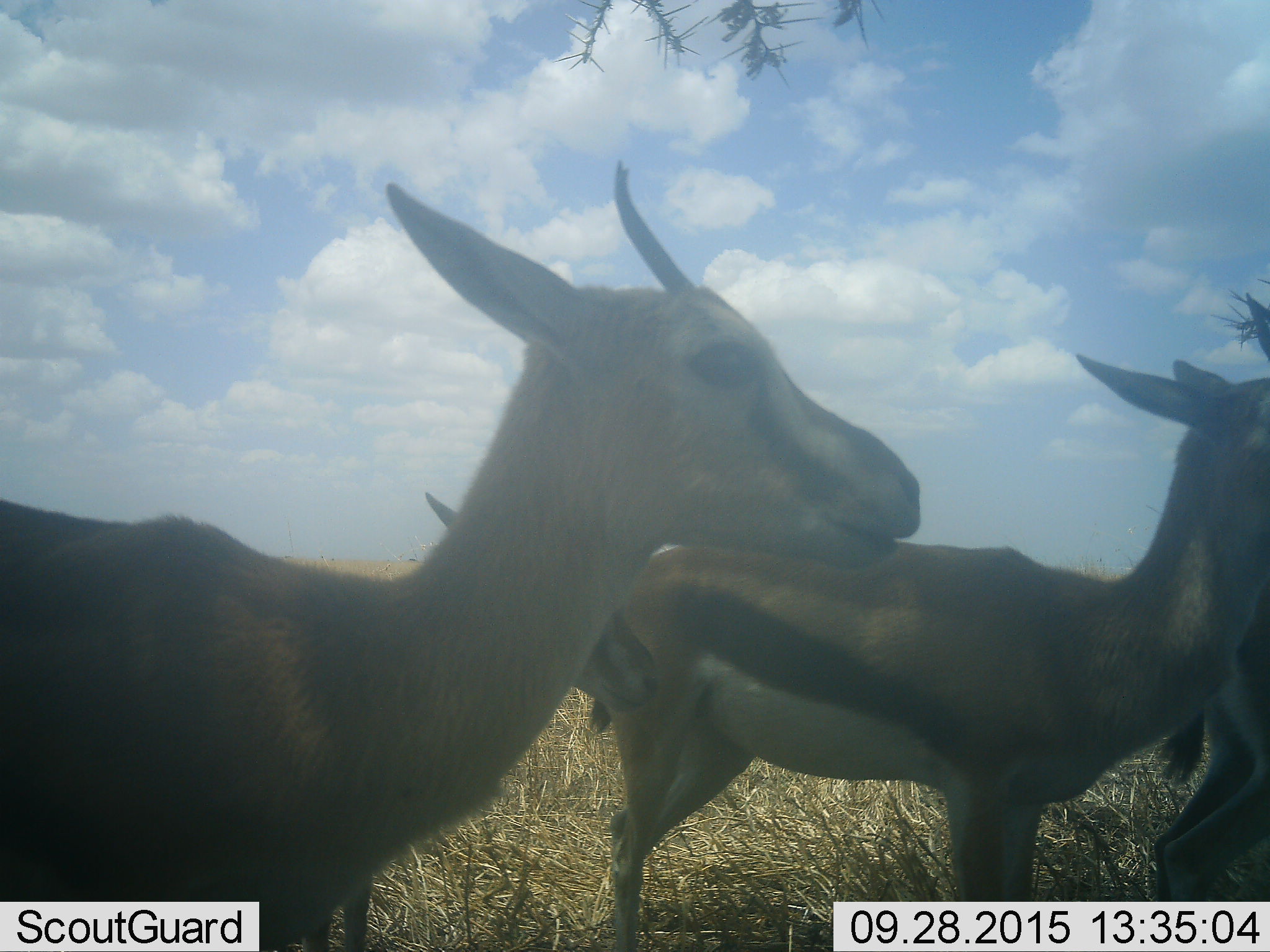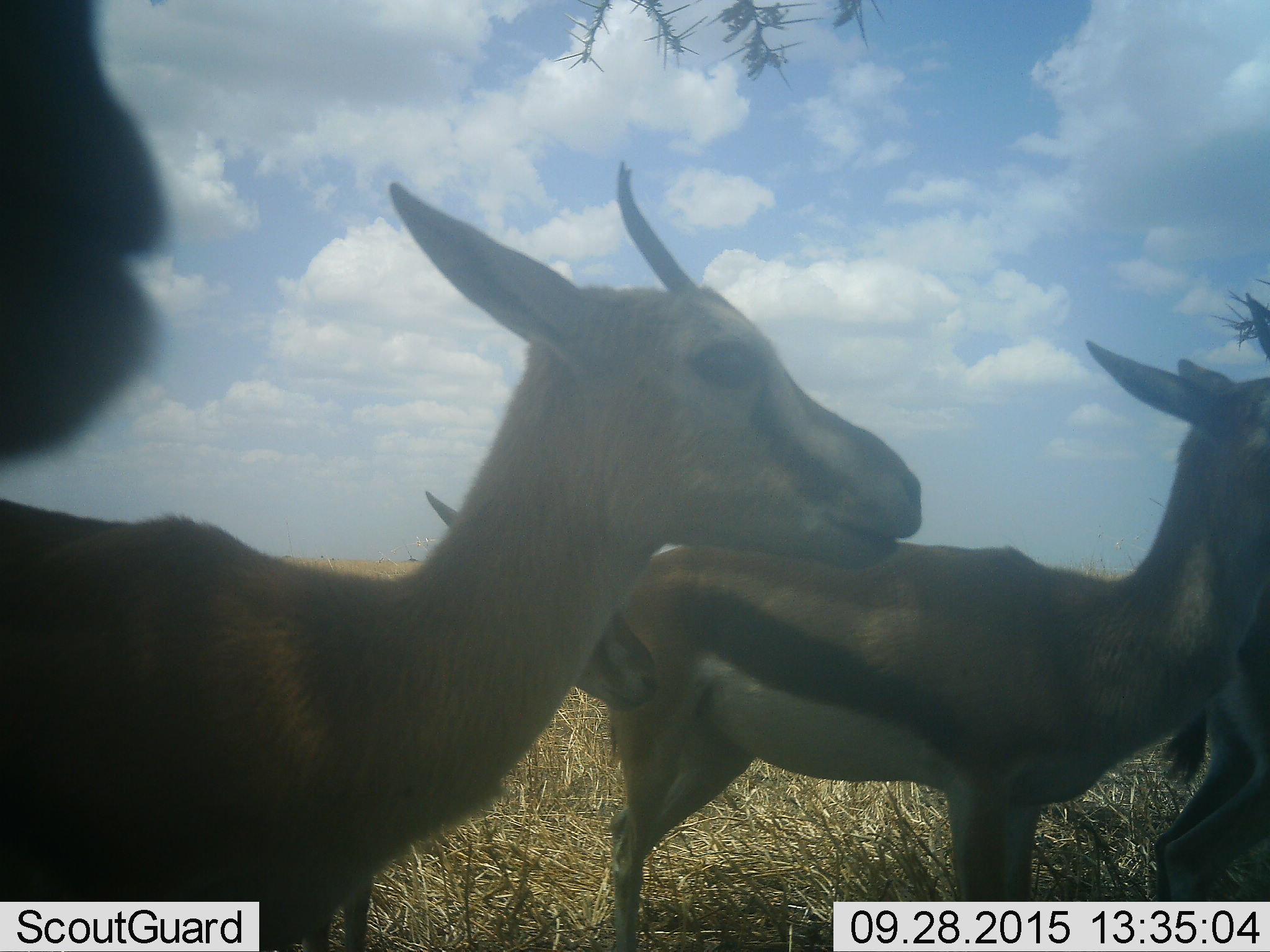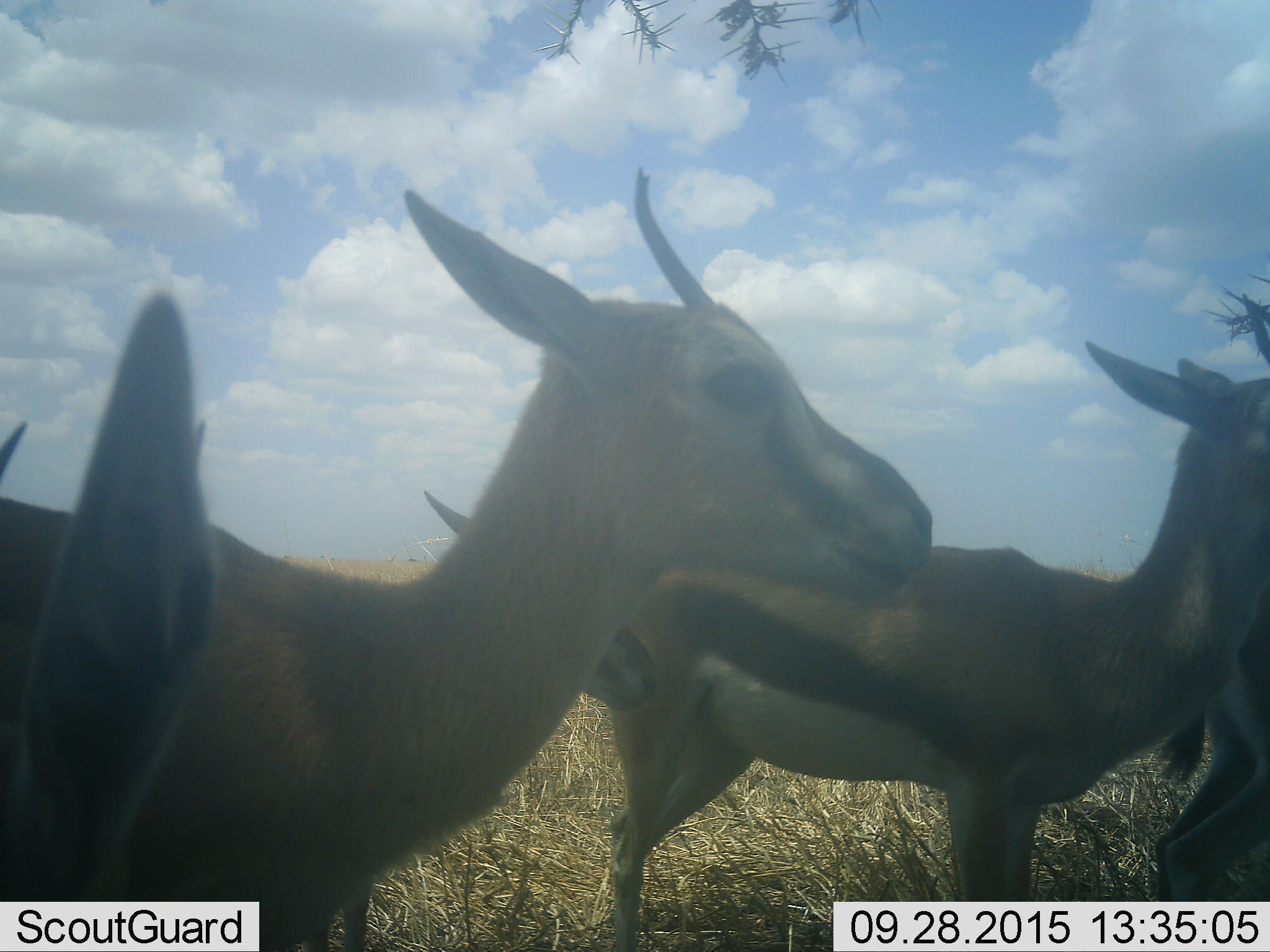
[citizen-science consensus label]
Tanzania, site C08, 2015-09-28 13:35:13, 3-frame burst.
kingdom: Animalia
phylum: Chordata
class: Mammalia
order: Artiodactyla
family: Bovidae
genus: Eudorcas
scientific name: Eudorcas thomsonii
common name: thomson's gazelle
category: gazellethomsons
Gazellethomsons (thomson's gazelle) (Eudorcas thomsonii), count 4. Behavior (volunteer vote fractions): standing 94%, resting 0%, moving 6%, interacting 0%. Young present (vote fraction): 24%. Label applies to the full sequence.